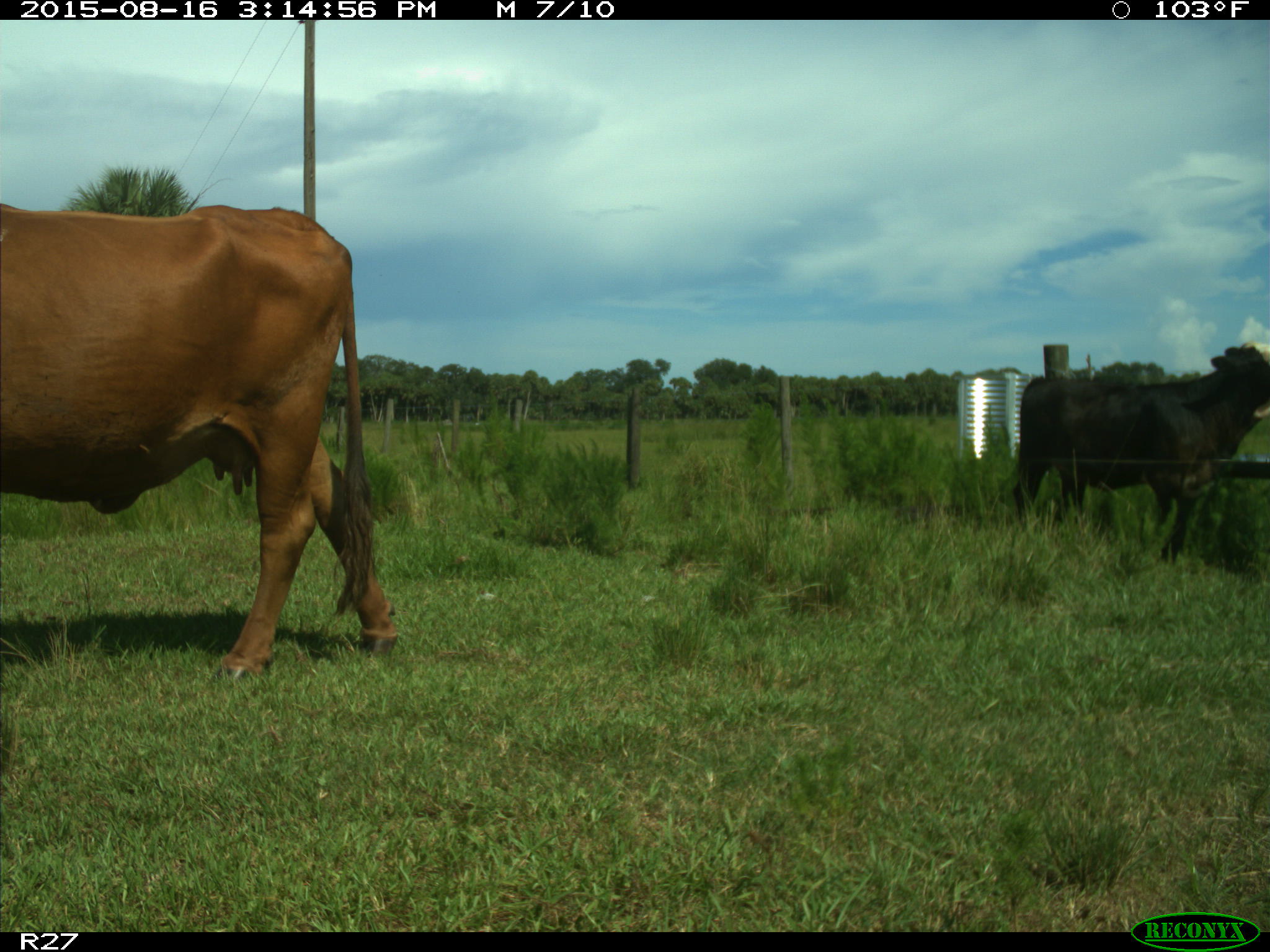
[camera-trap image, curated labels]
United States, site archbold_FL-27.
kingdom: Animalia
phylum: Chordata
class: Mammalia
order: Artiodactyla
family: Bovidae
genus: Bos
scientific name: Bos taurus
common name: domestic cow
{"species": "Bos taurus (domestic cow)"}